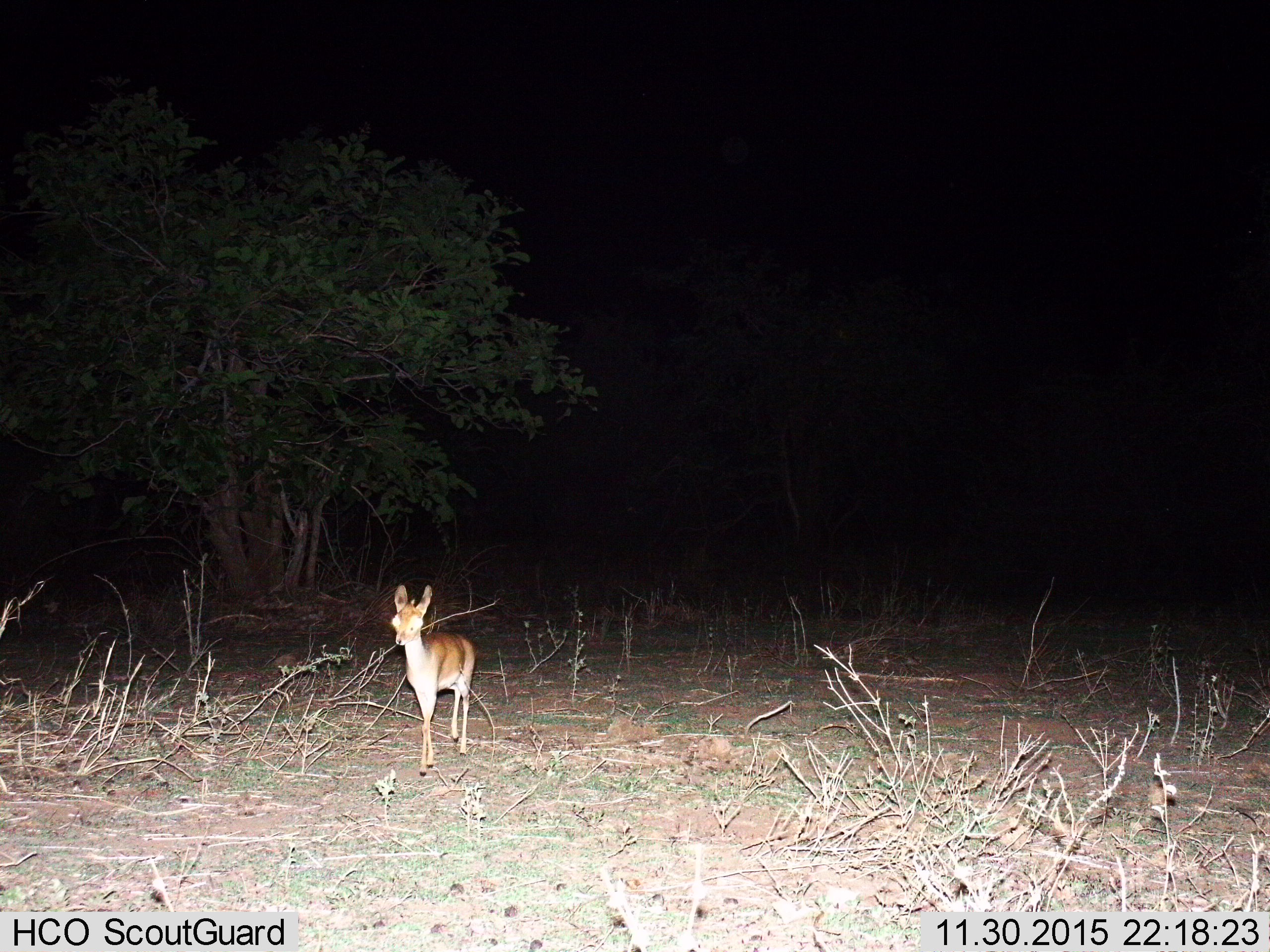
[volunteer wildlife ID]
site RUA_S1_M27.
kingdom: Animalia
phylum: Chordata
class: Mammalia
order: Artiodactyla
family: Bovidae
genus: Madoqua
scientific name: Madoqua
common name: dik-dik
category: dikdik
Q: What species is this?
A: Dikdik (dik-dik) (Madoqua).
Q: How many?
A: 1.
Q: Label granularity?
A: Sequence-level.